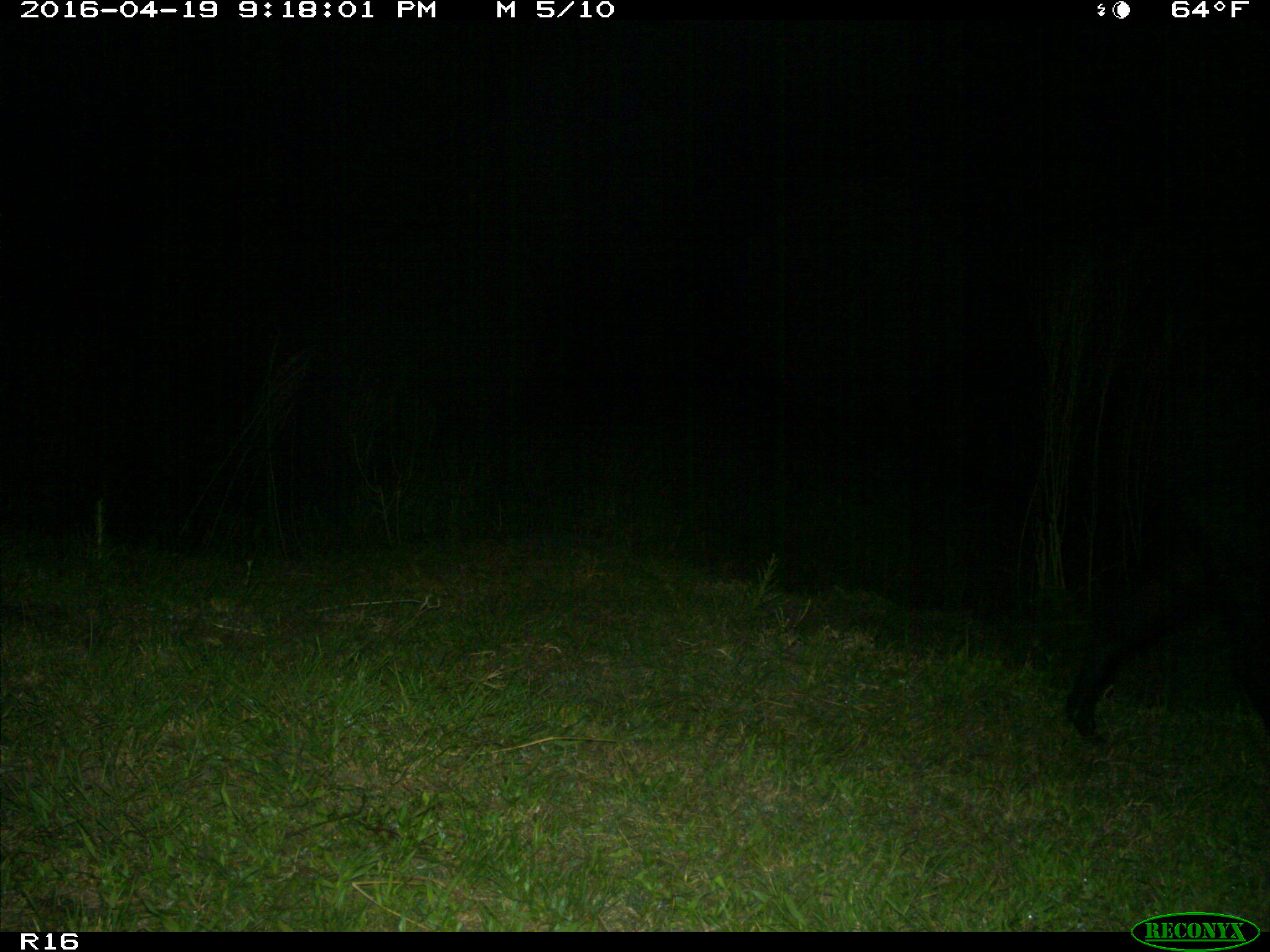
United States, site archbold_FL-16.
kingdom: Animalia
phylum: Chordata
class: Mammalia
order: Artiodactyla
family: Suidae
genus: Sus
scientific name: Sus scrofa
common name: wild boar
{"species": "Sus scrofa (wild boar)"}